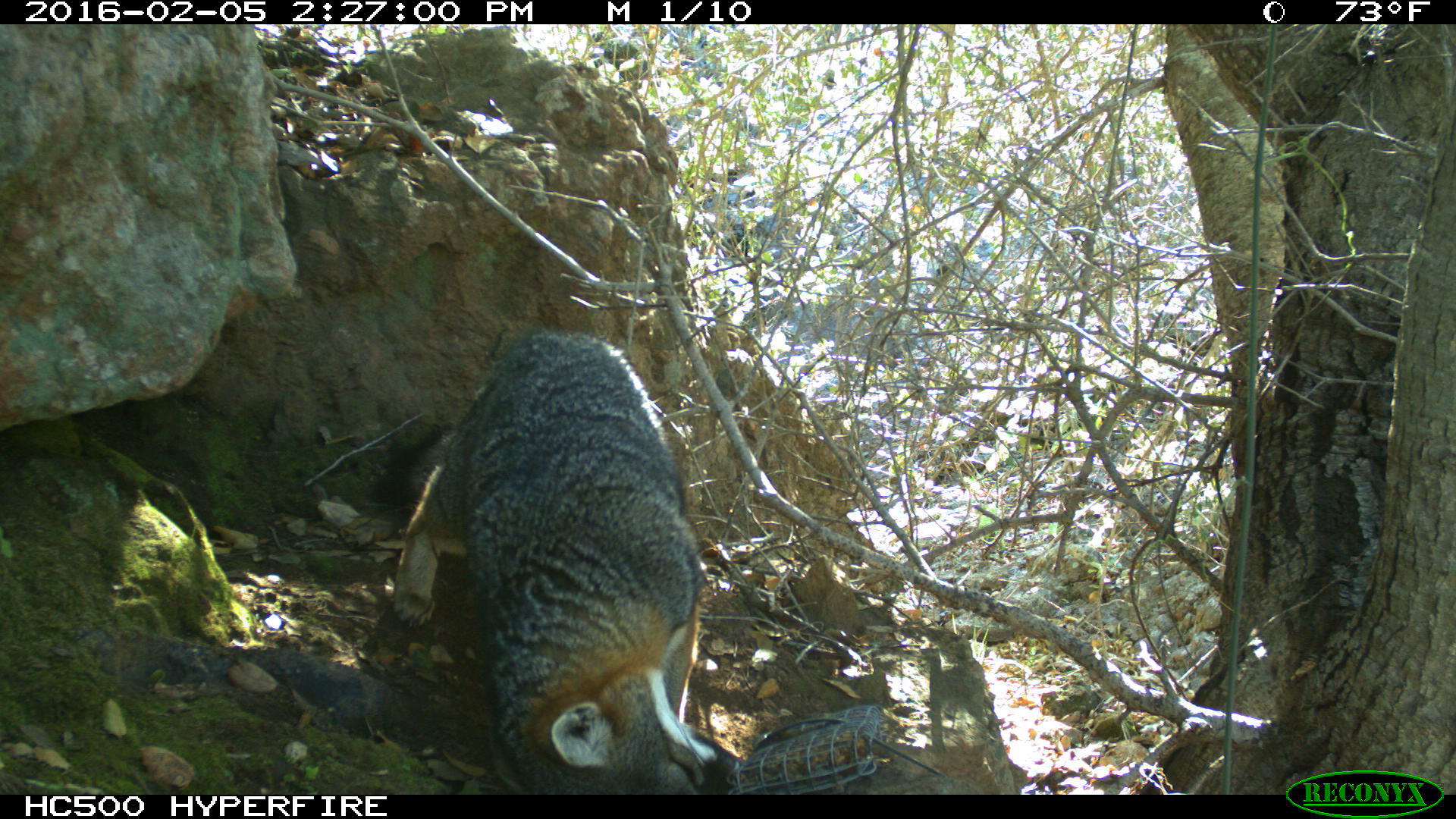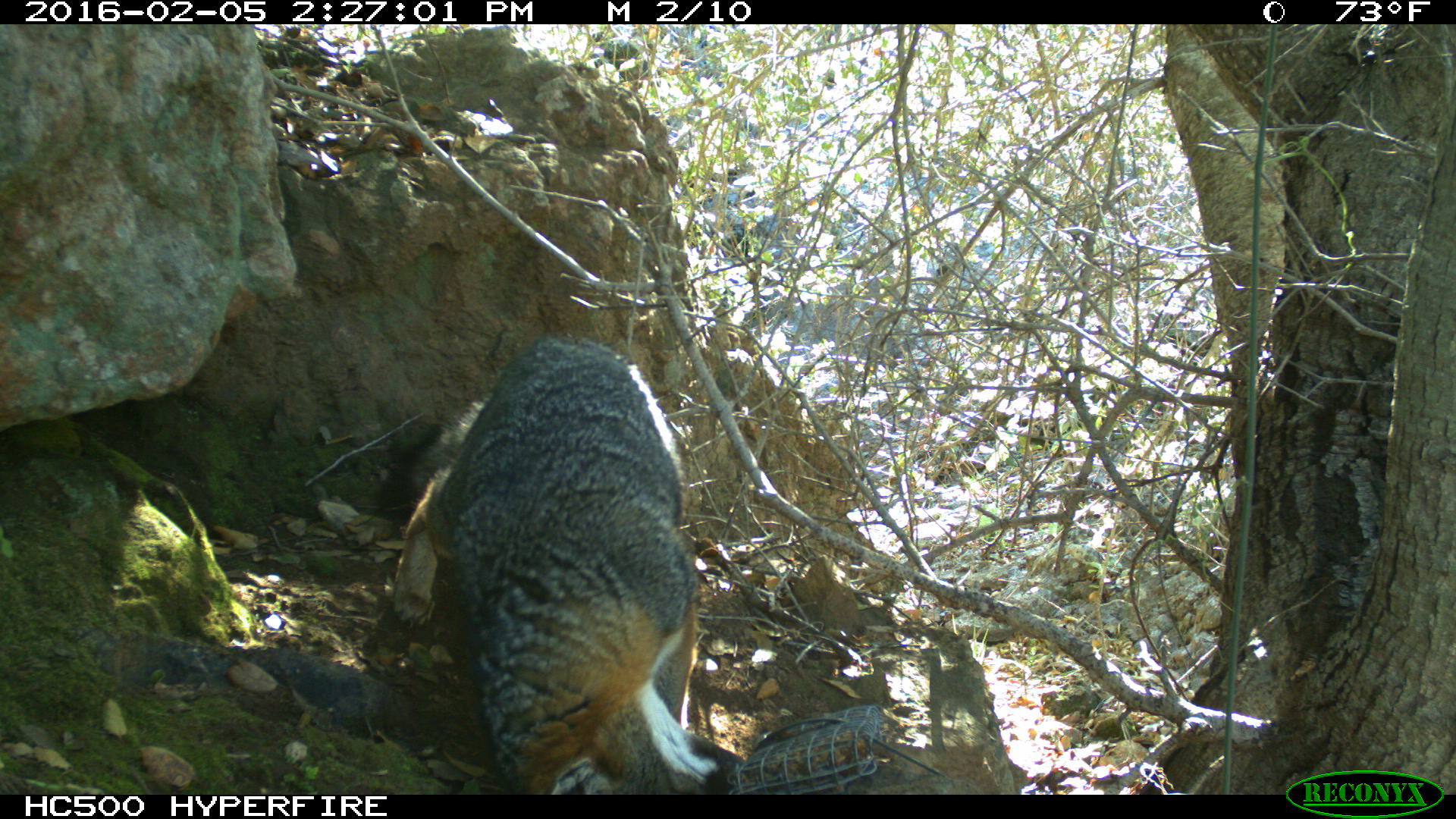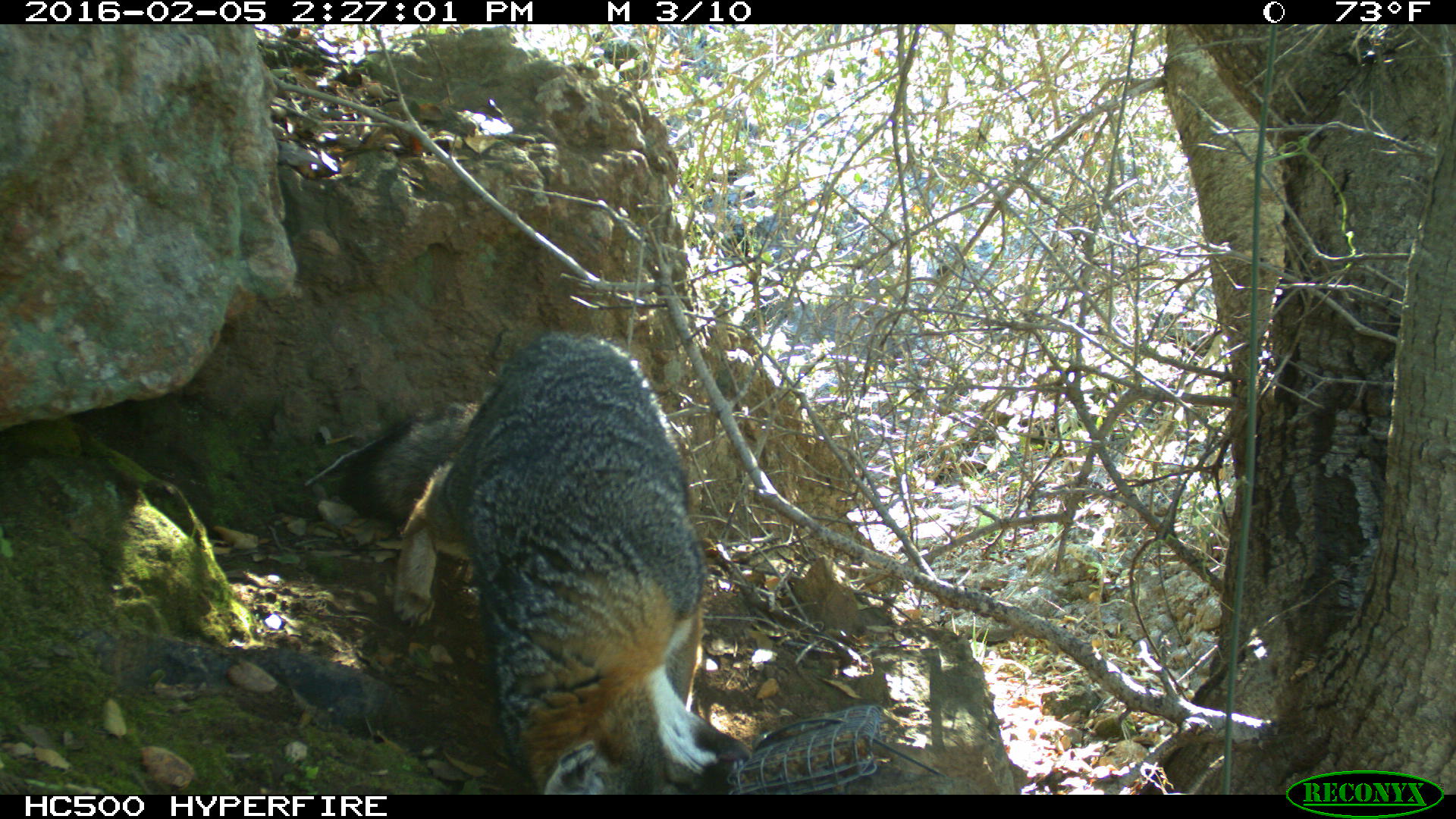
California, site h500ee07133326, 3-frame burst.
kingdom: Animalia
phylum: Chordata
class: Mammalia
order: Carnivora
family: Canidae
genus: Urocyon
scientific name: Urocyon littoralis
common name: island fox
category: fox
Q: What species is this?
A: Fox (island fox) (Urocyon littoralis).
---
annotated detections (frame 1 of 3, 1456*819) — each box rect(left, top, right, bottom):
fox: rect(369, 333, 741, 792)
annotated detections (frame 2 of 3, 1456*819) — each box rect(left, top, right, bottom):
fox: rect(375, 334, 741, 792)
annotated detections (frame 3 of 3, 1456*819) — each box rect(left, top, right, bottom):
fox: rect(337, 332, 749, 795)